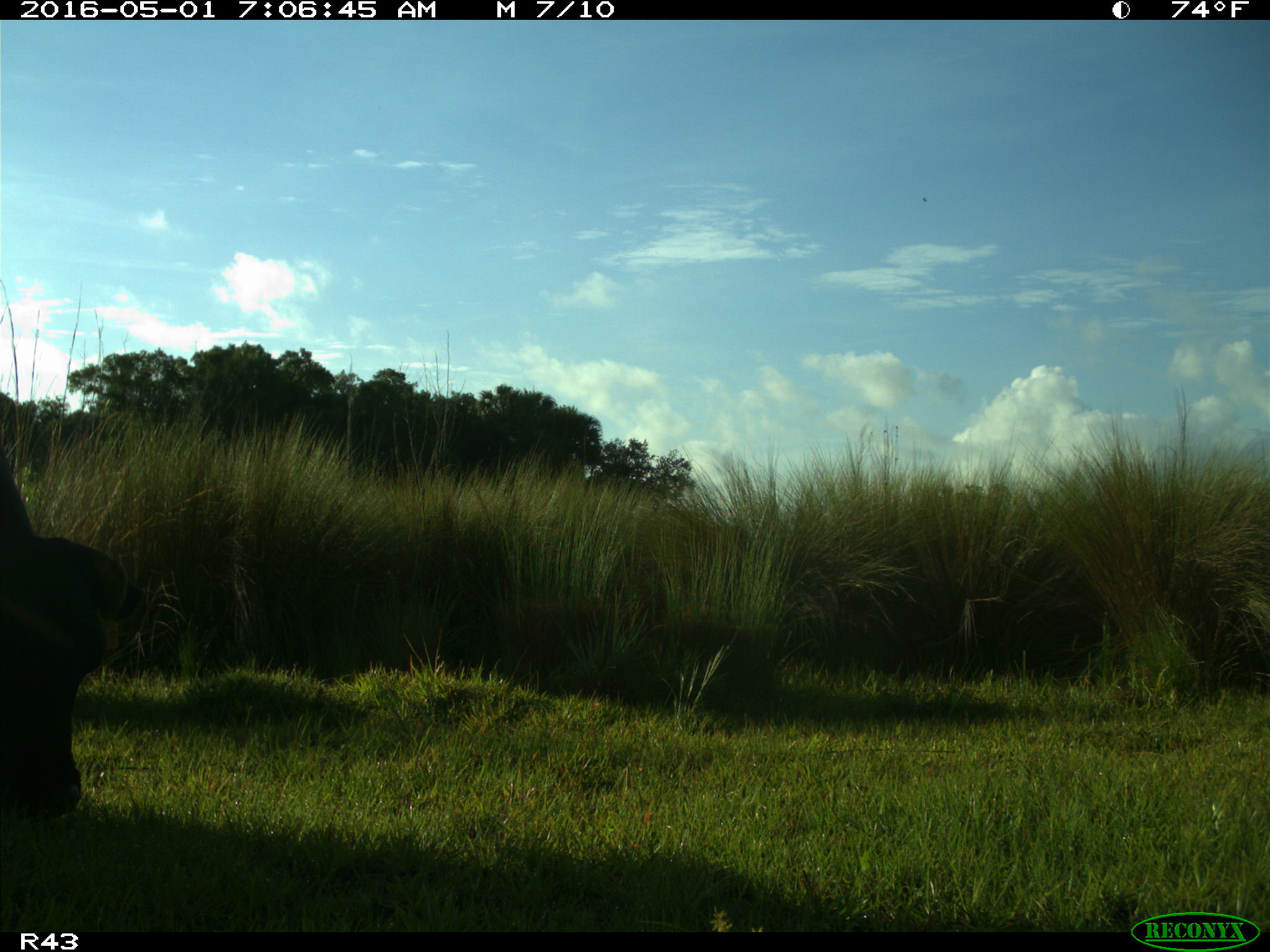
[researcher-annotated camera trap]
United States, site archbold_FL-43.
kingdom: Animalia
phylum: Chordata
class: Mammalia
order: Artiodactyla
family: Bovidae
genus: Bos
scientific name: Bos taurus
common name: domestic cow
Bos taurus (domestic cow).